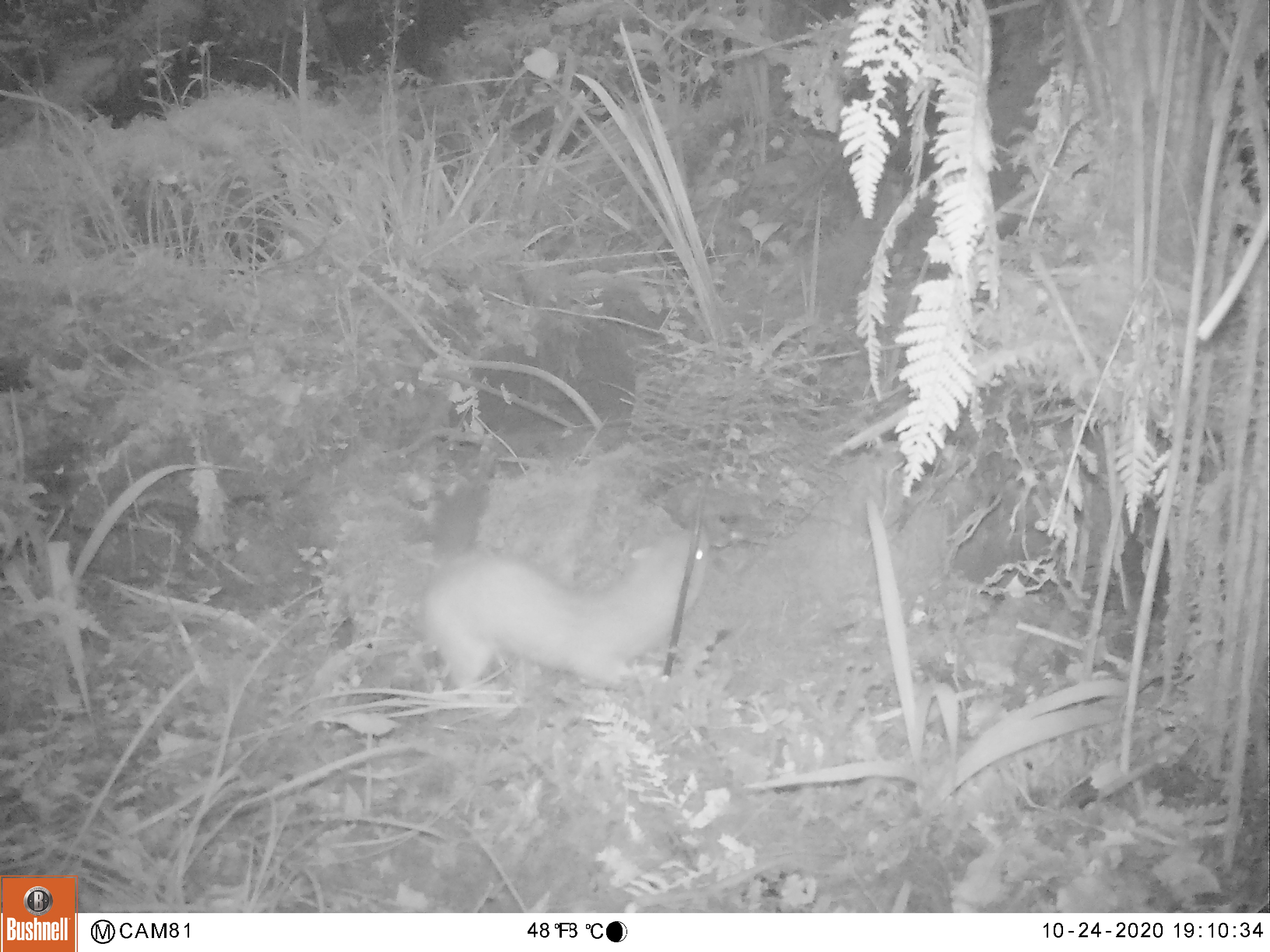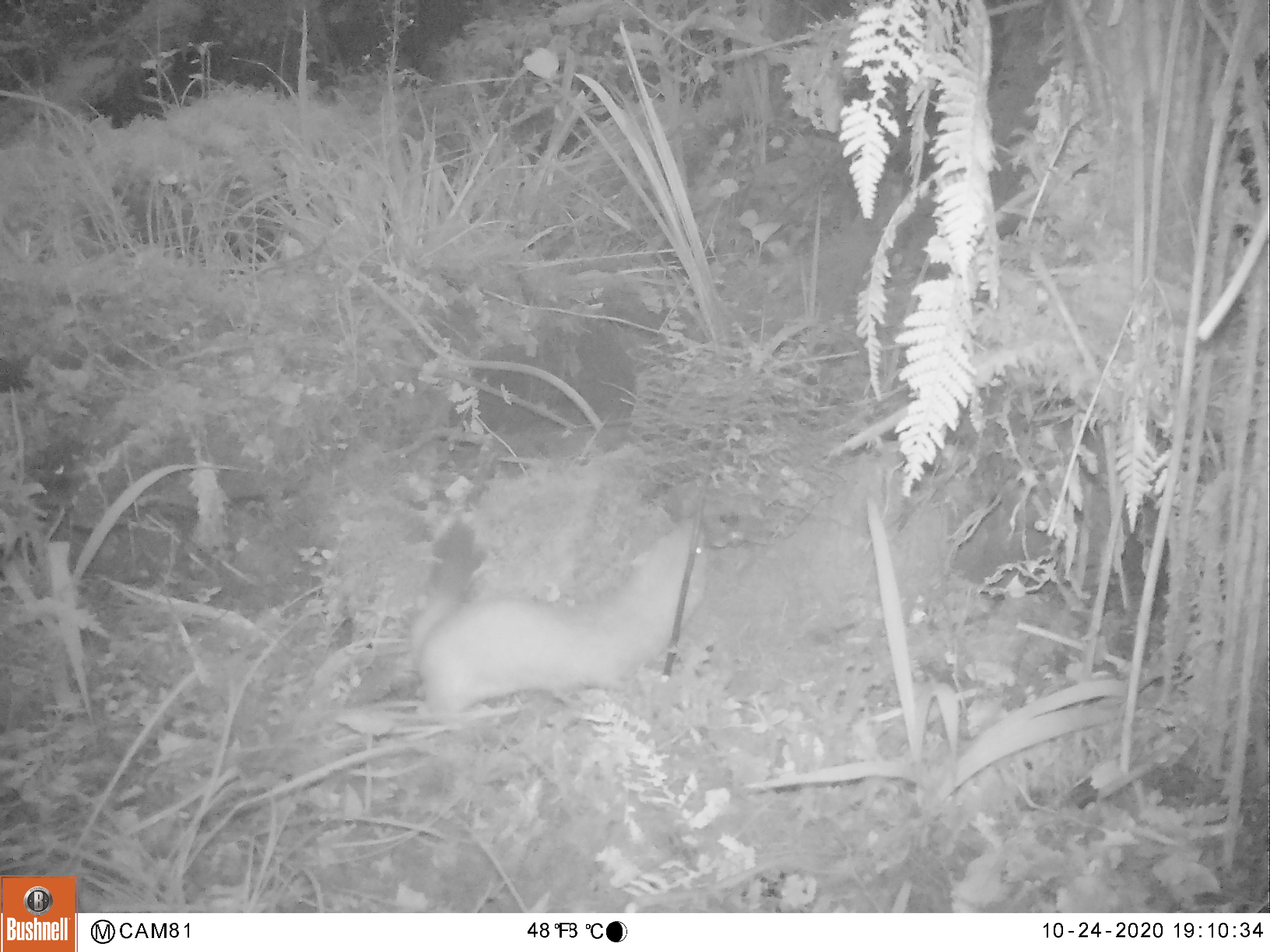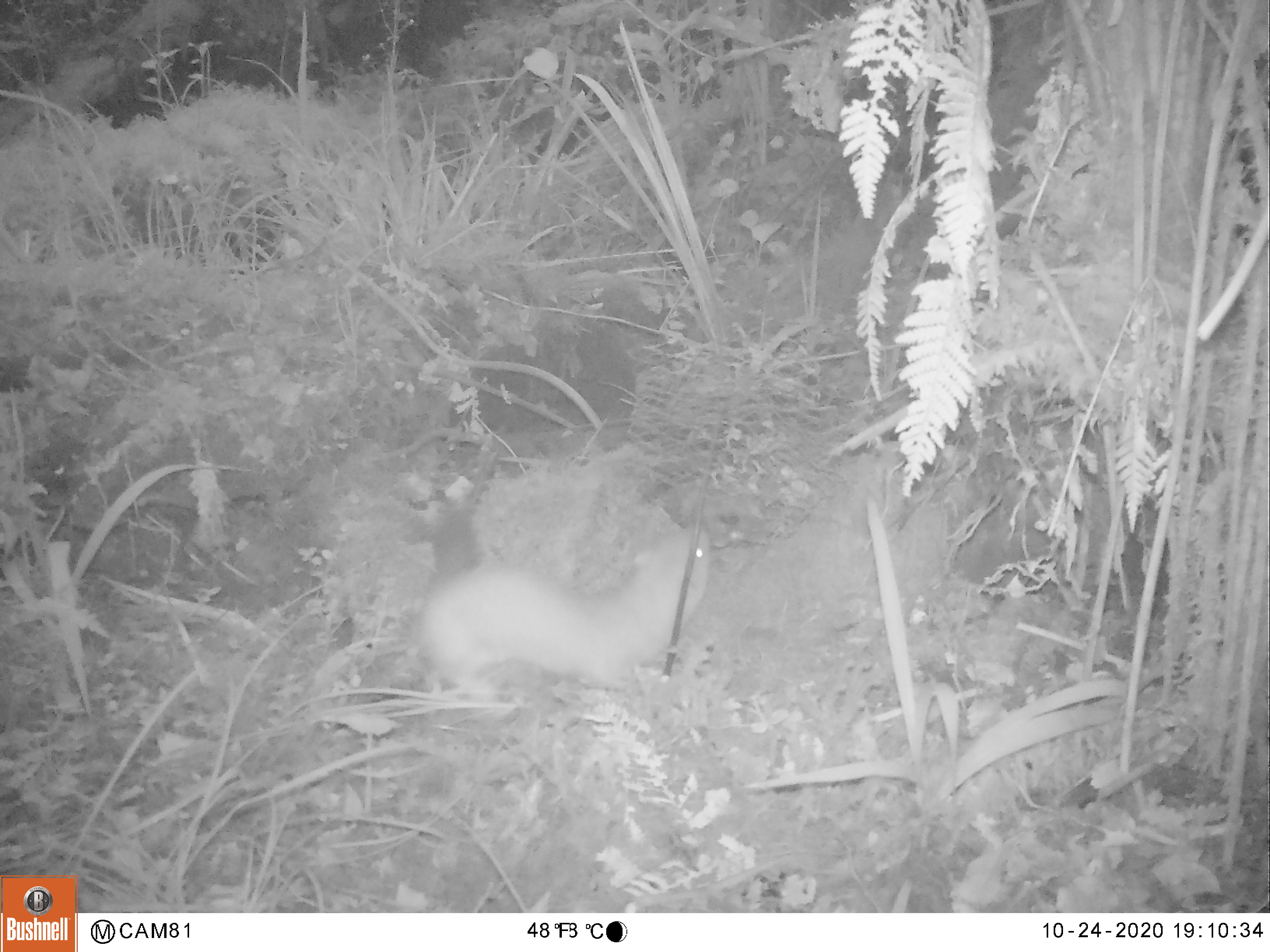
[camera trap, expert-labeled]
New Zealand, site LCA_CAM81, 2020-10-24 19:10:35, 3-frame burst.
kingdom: Animalia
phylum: Chordata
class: Mammalia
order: Carnivora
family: Mustelidae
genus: Mustela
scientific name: Mustela erminea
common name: stoat